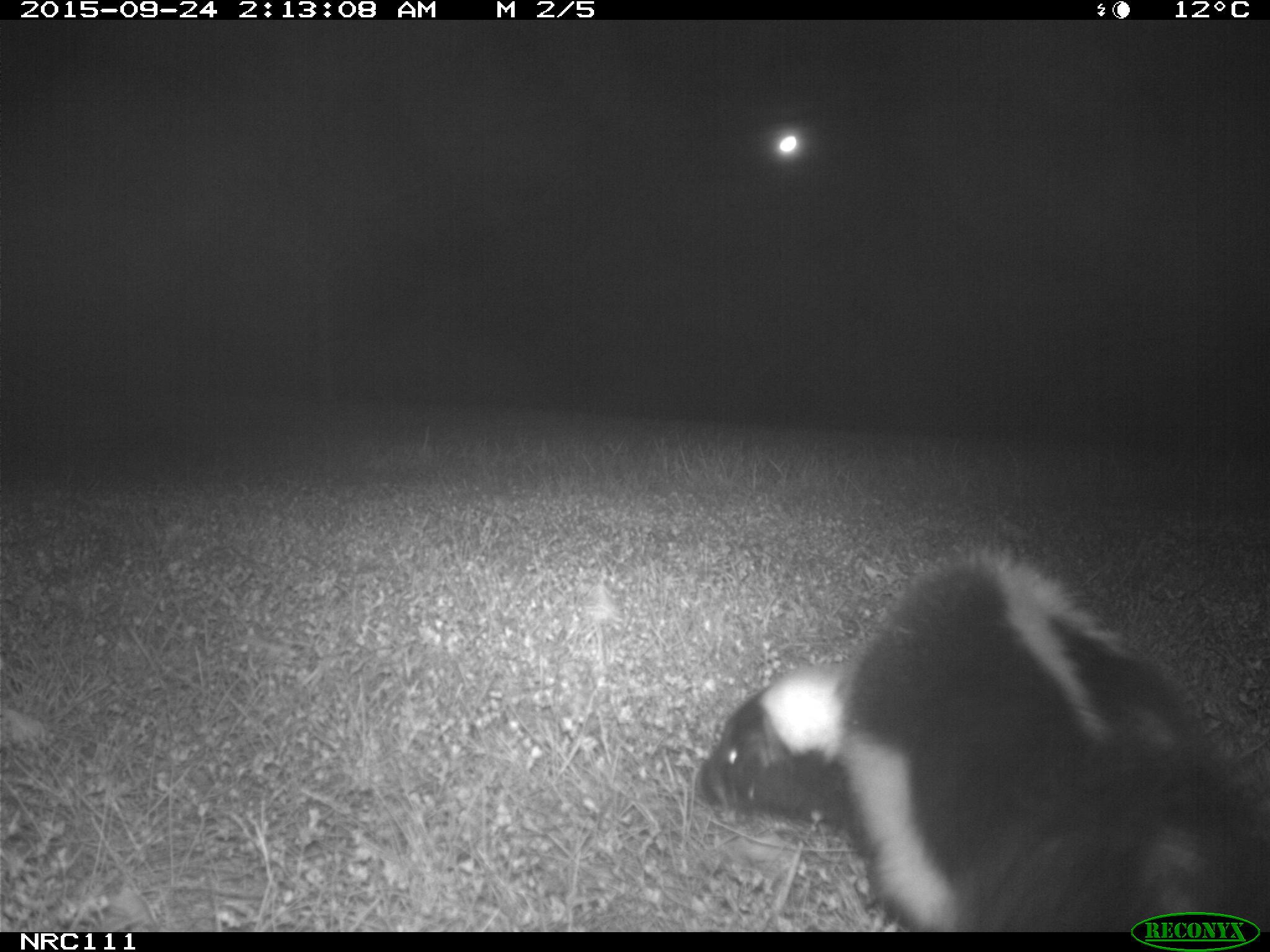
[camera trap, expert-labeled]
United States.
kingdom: Animalia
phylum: Chordata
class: Mammalia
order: Carnivora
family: Mephitidae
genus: Mephitis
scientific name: Mephitis mephitis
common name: striped skunk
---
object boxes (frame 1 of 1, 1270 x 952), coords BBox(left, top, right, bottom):
Striped Skunk: BBox(693, 532, 1270, 929)